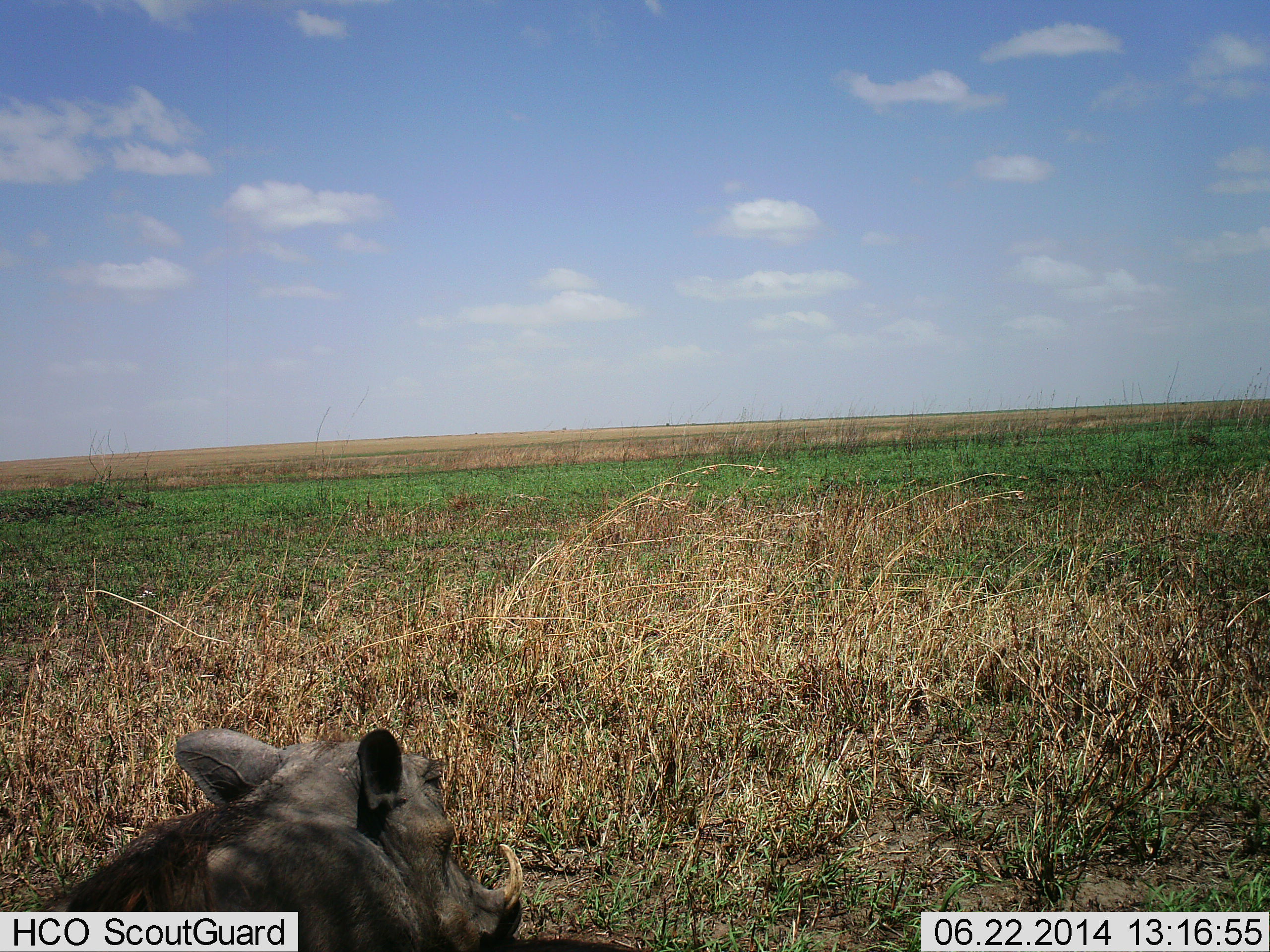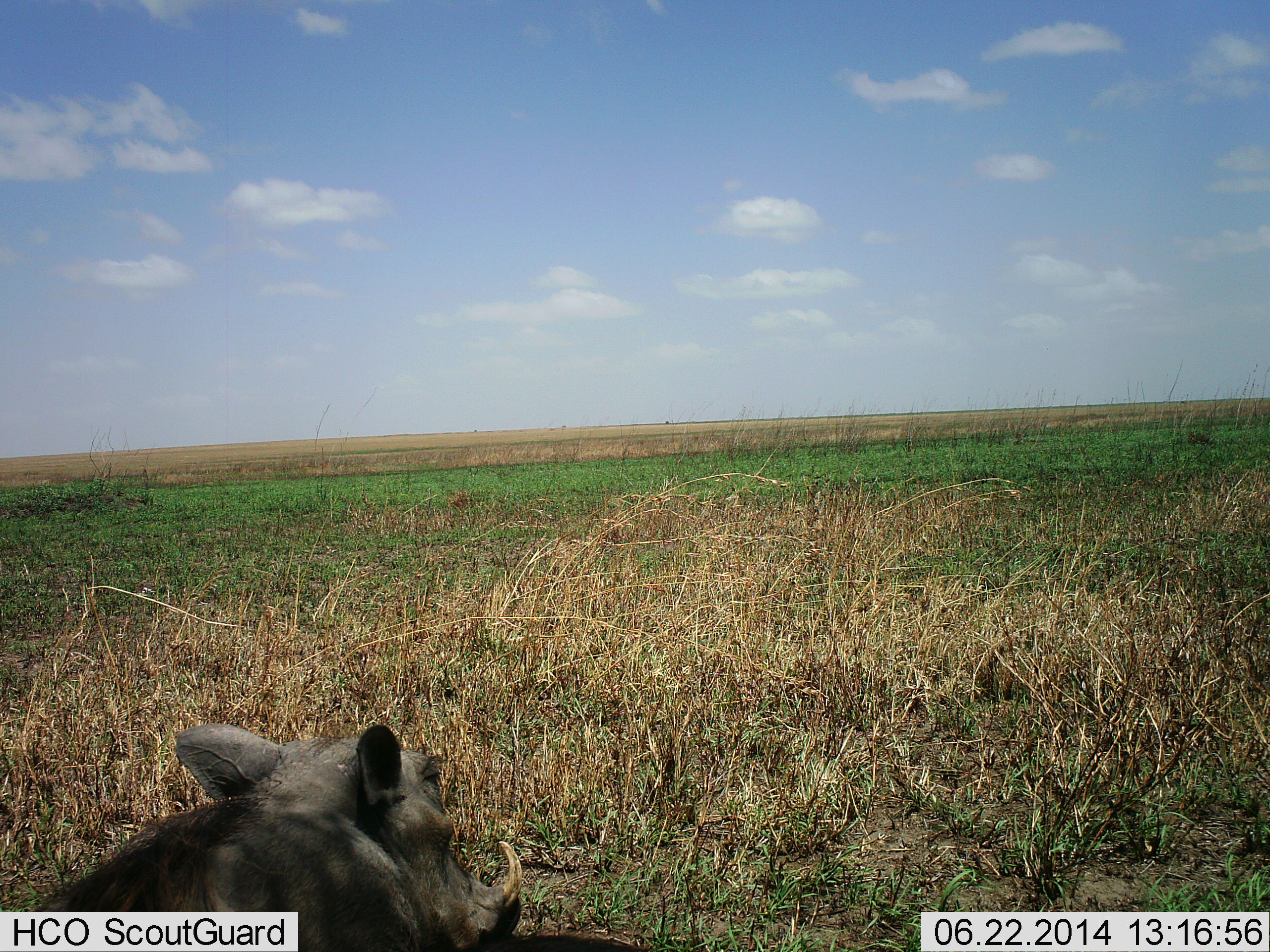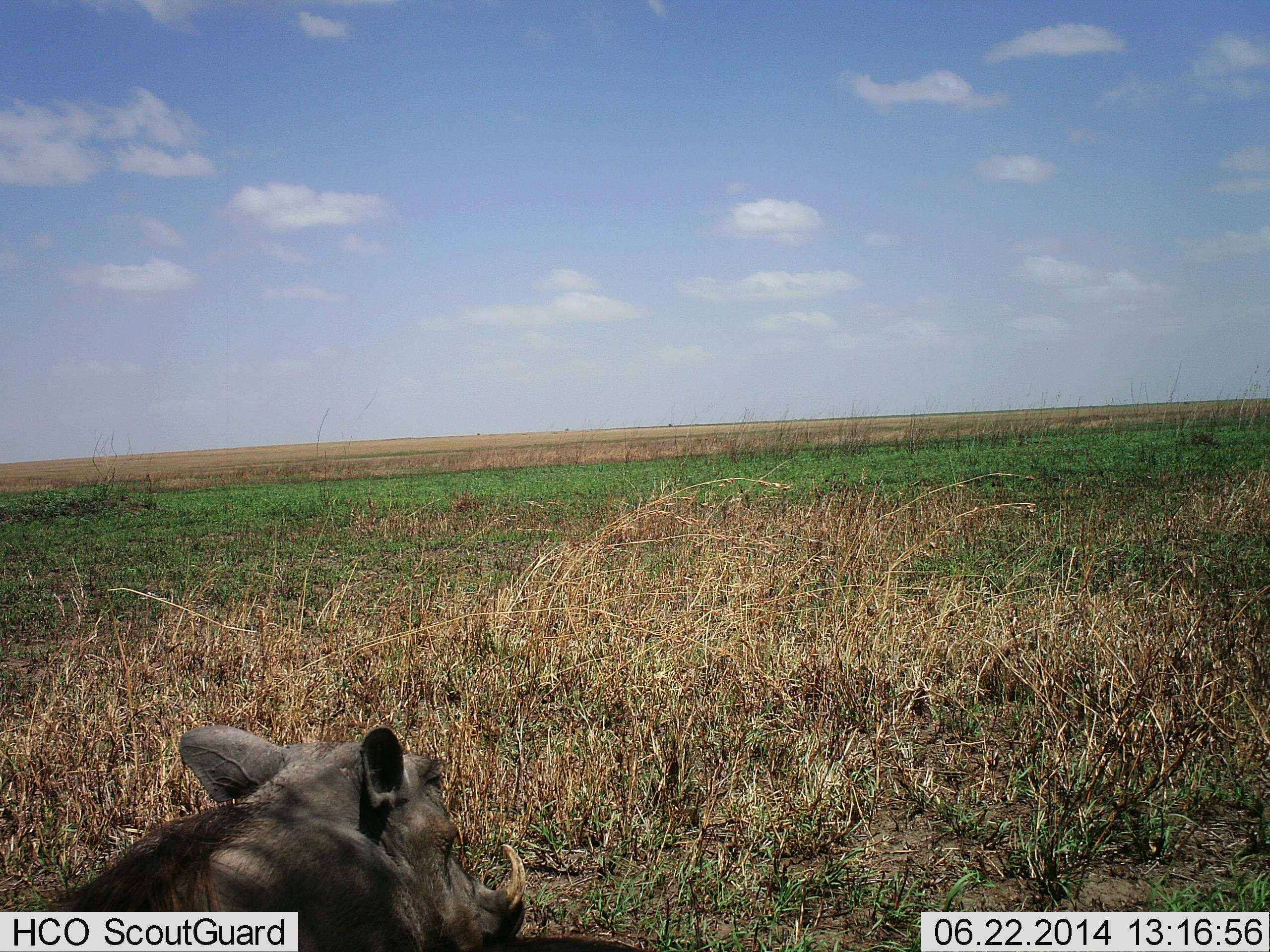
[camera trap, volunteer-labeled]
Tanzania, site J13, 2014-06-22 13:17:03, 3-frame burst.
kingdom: Animalia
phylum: Chordata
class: Mammalia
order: Artiodactyla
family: Suidae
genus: Phacochoerus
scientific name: Phacochoerus africanus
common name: warthog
Warthog (Phacochoerus africanus), count 1. Behavior (volunteer vote fractions): standing 20%, resting 70%, moving 10%, interacting 0%. Young present (vote fraction): 0%. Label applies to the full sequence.